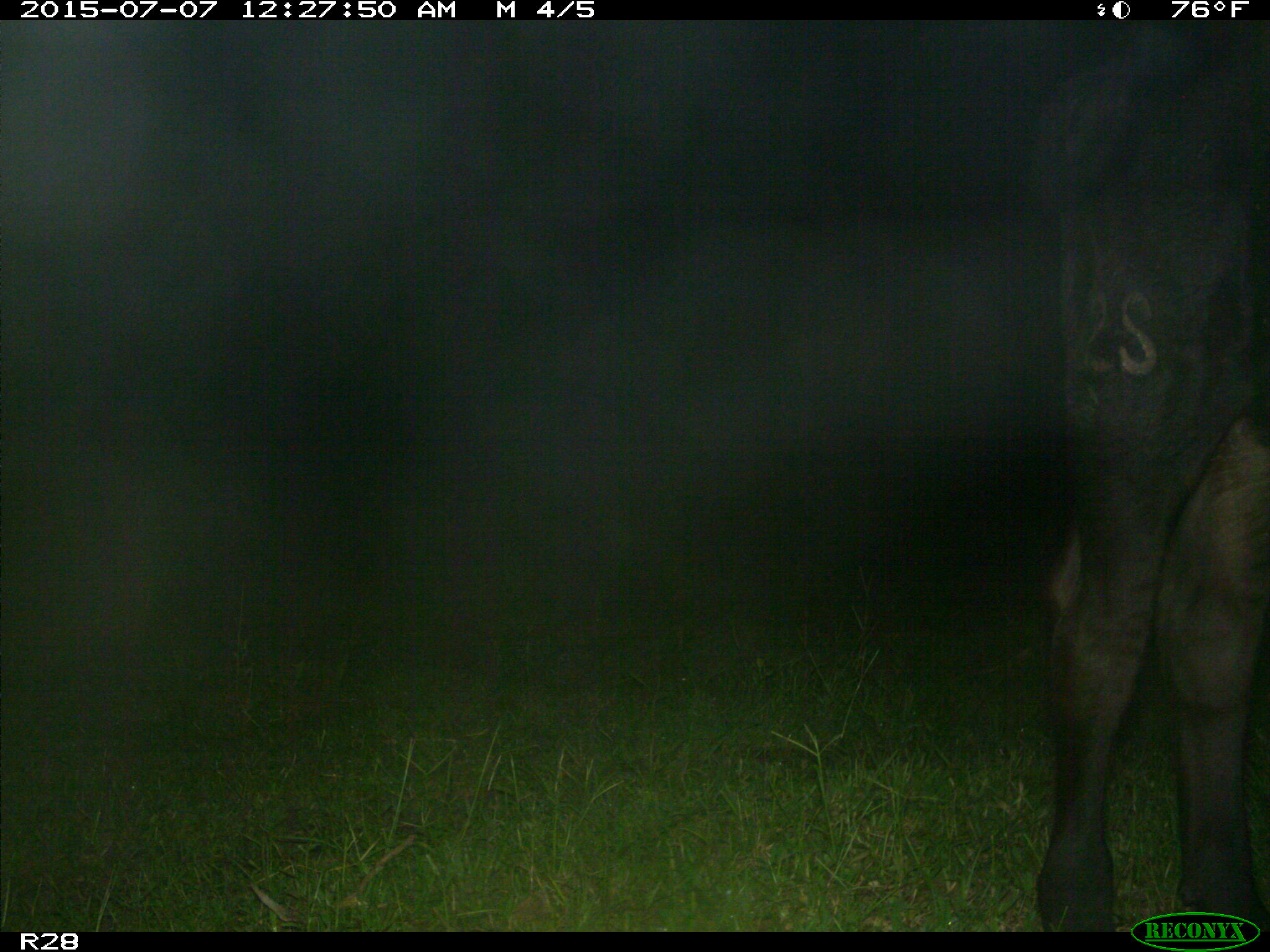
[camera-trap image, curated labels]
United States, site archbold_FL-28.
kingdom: Animalia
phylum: Chordata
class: Mammalia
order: Artiodactyla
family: Bovidae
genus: Bos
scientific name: Bos taurus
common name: domestic cow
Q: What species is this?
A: Bos taurus (domestic cow).